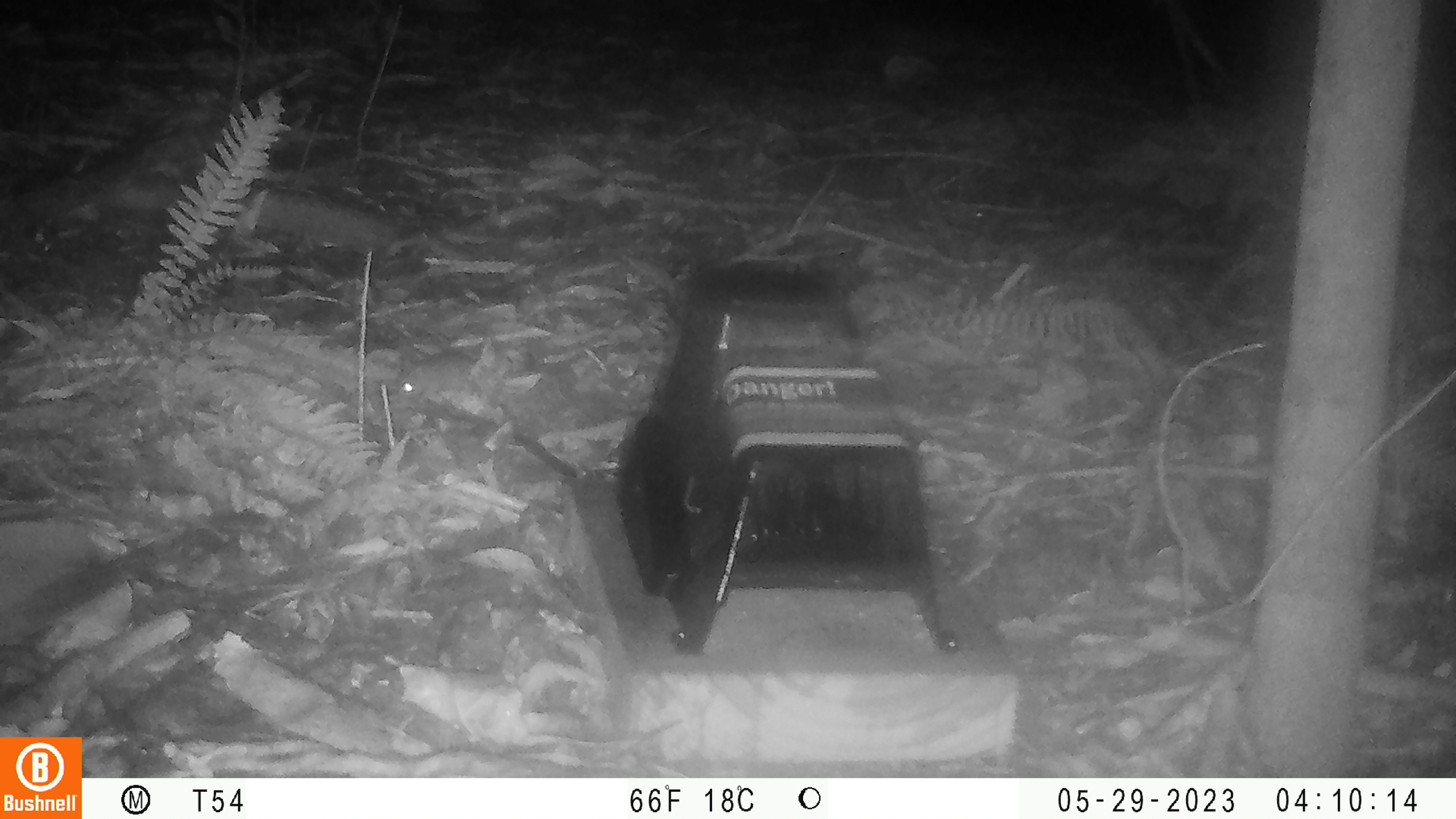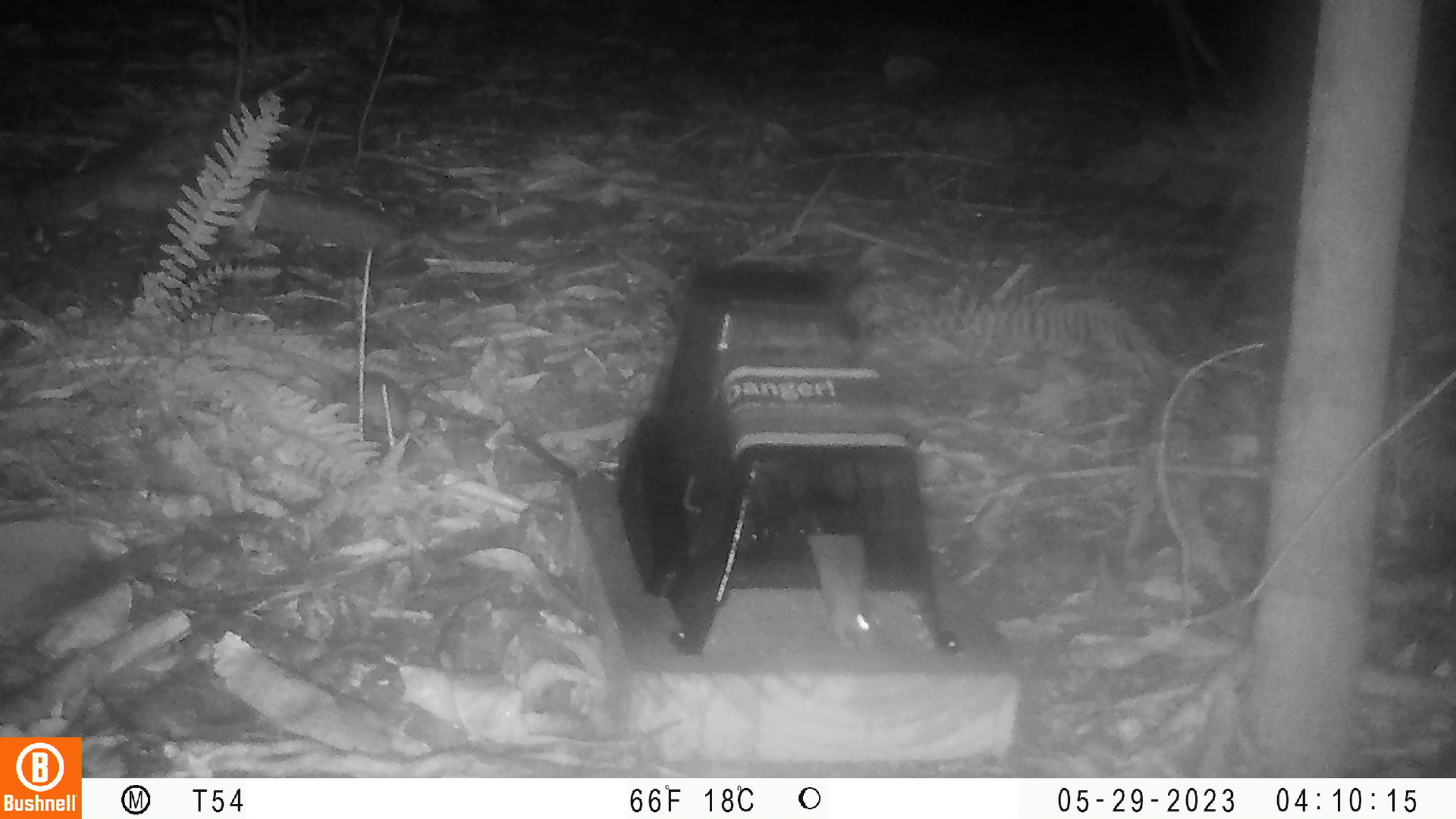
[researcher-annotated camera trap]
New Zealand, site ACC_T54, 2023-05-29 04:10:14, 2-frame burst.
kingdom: Animalia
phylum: Chordata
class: Mammalia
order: Rodentia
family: Muridae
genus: Mus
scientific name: Mus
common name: mouse